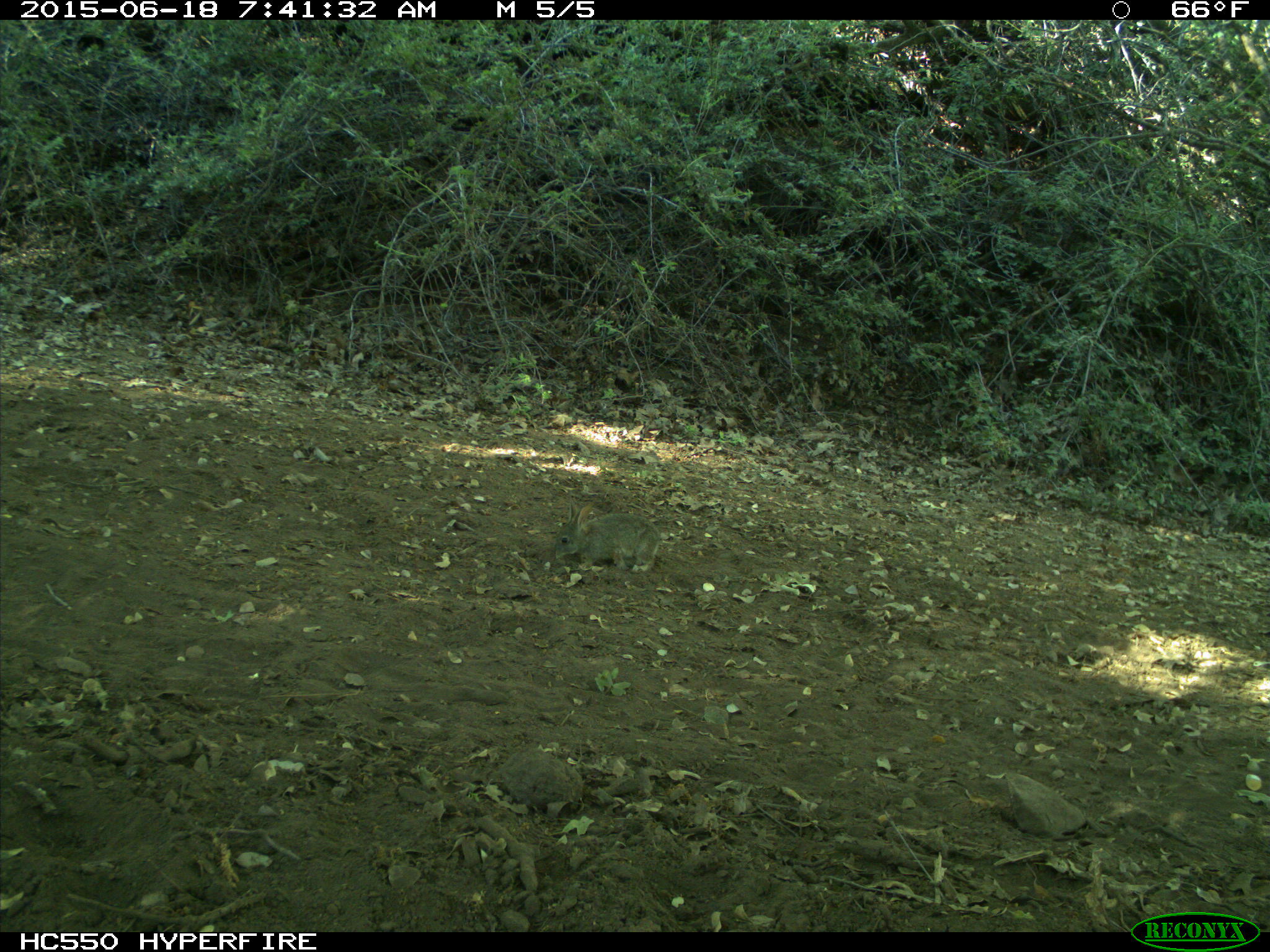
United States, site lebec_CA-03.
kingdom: Animalia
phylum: Chordata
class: Mammalia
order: Lagomorpha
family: Leporidae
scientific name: Leporidae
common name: rabbits and hares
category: unidentified rabbit